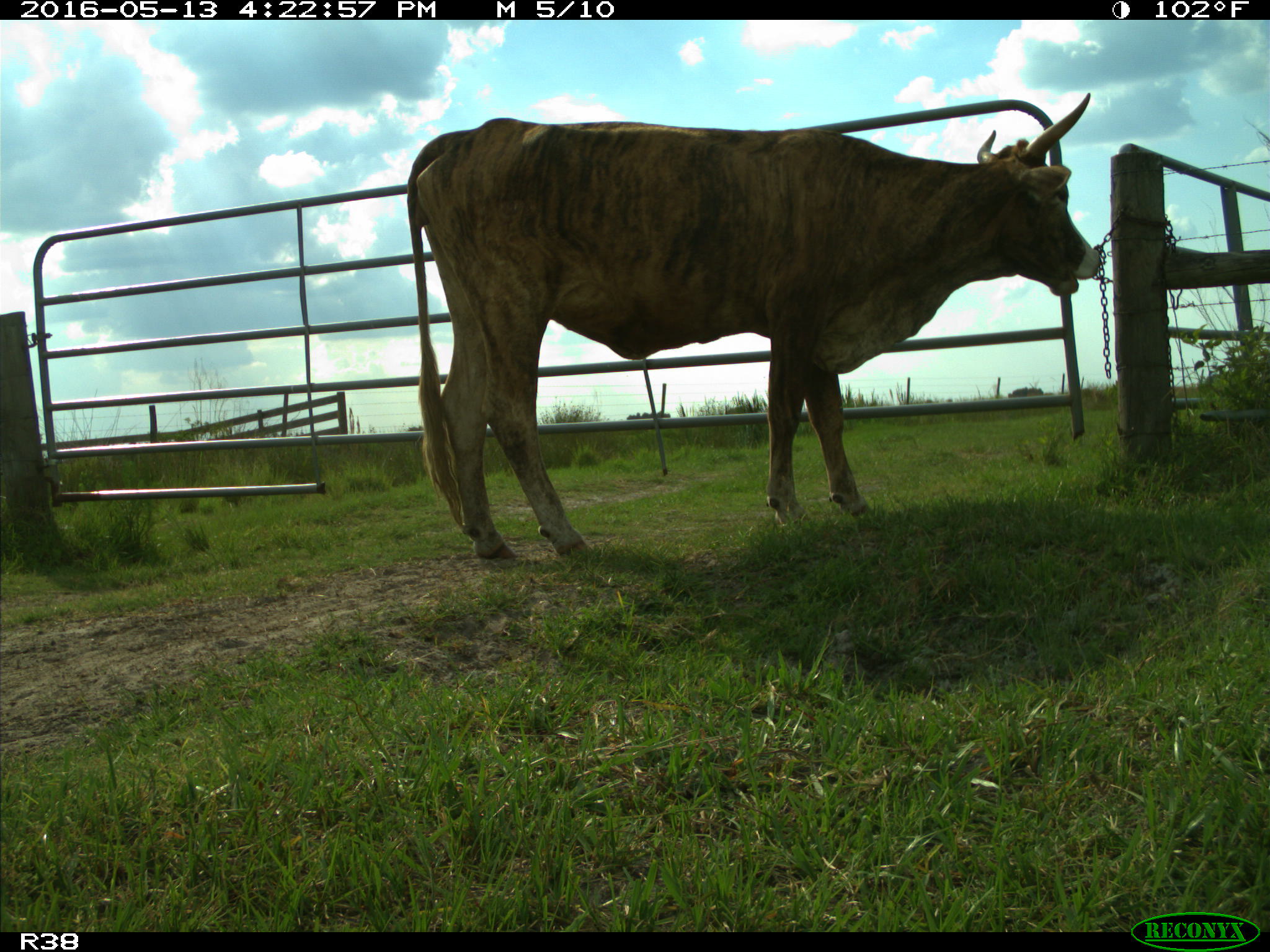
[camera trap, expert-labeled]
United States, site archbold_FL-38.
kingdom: Animalia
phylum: Chordata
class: Mammalia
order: Artiodactyla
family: Bovidae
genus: Bos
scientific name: Bos taurus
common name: domestic cow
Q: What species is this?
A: Bos taurus (domestic cow).